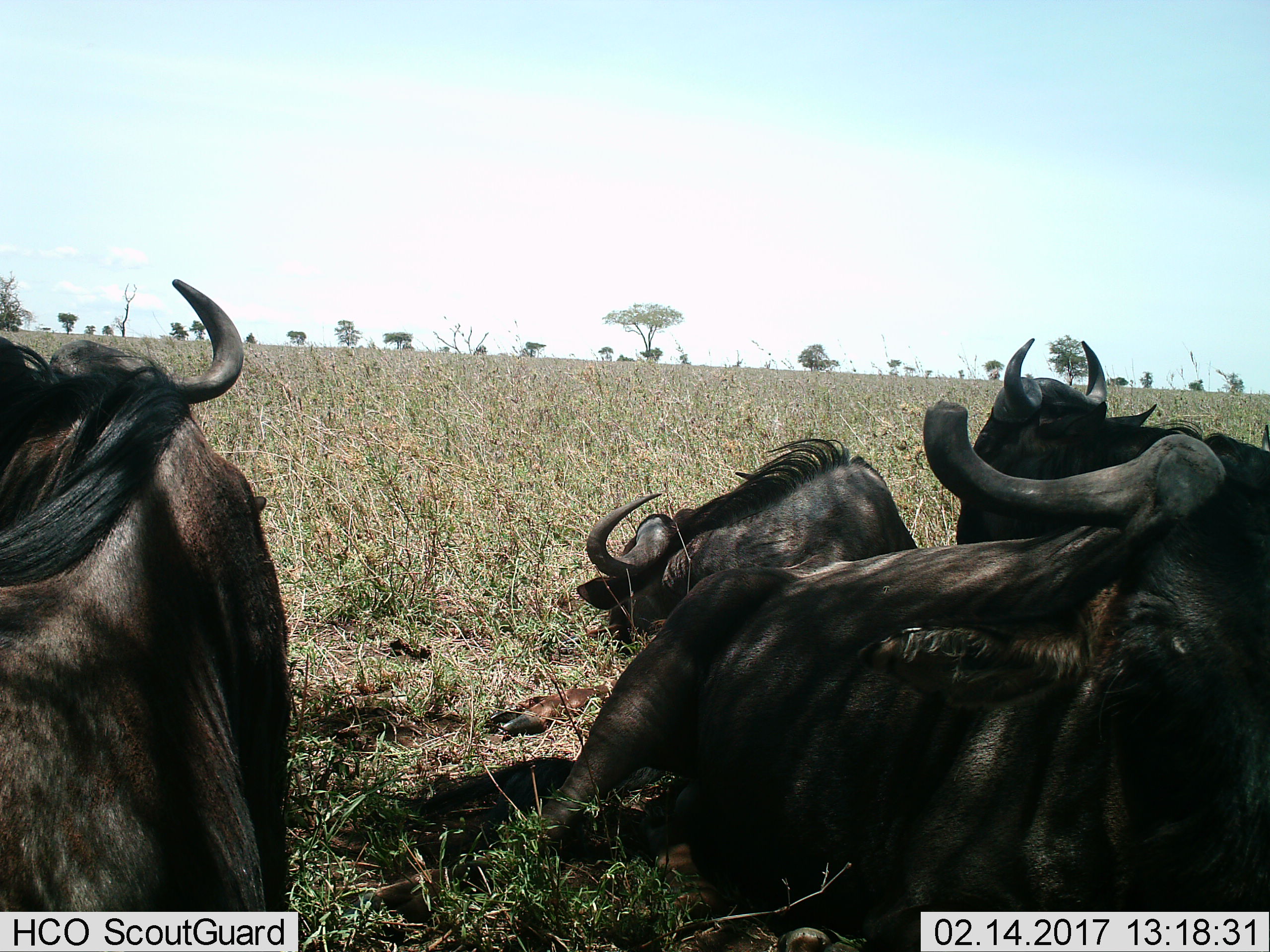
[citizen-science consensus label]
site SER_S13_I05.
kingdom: Animalia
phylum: Chordata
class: Mammalia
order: Artiodactyla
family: Bovidae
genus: Connochaetes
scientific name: Connochaetes taurinus taurinus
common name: blue wildebeest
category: wildebeestblue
Wildebeestblue (blue wildebeest) (Connochaetes taurinus taurinus), count 4. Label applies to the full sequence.